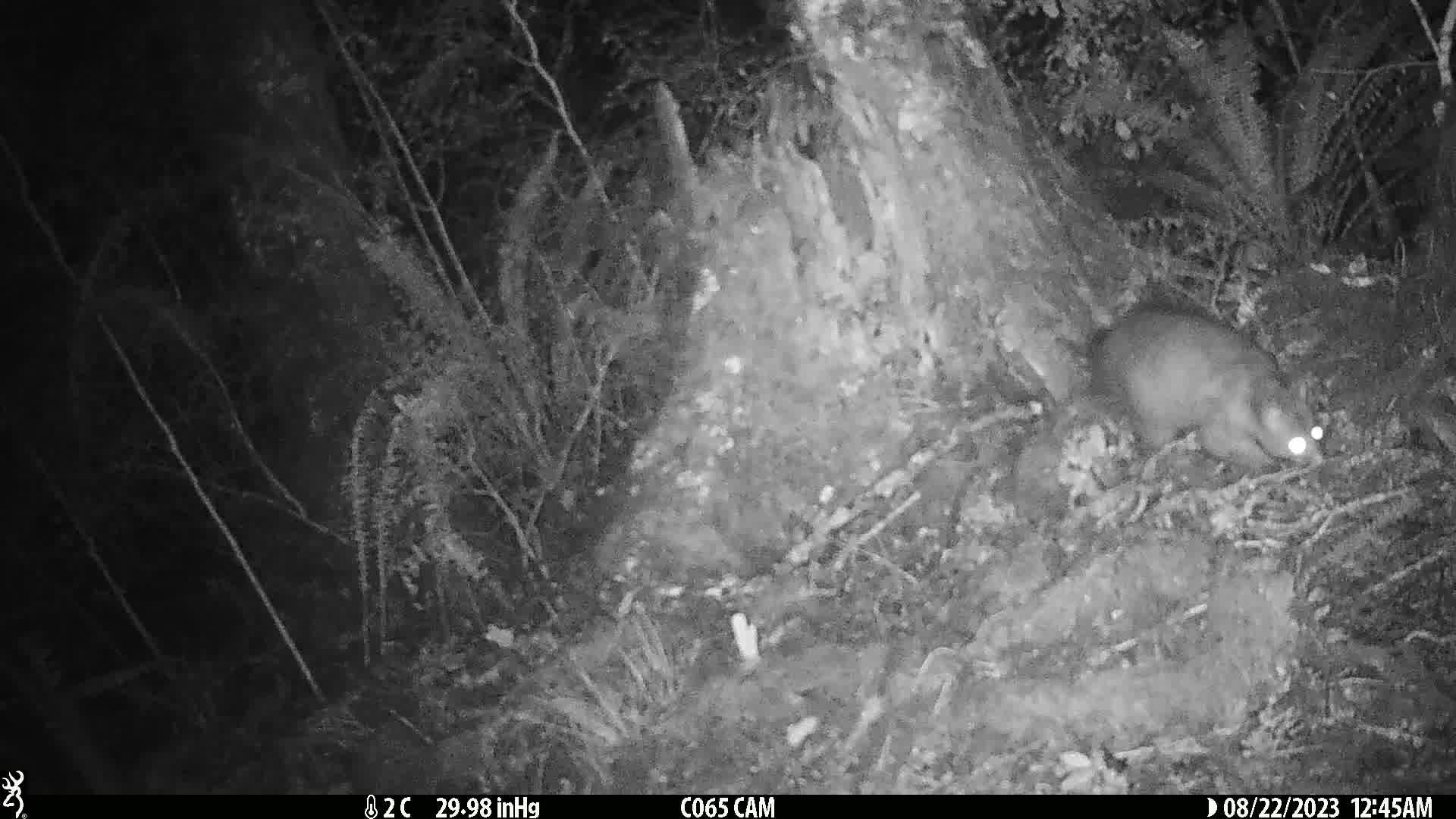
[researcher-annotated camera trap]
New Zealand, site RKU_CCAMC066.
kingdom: Animalia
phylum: Chordata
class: Mammalia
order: Diprotodontia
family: Phalangeridae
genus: Trichosurus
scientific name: Trichosurus vulpecula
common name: common brushtail possum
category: possum